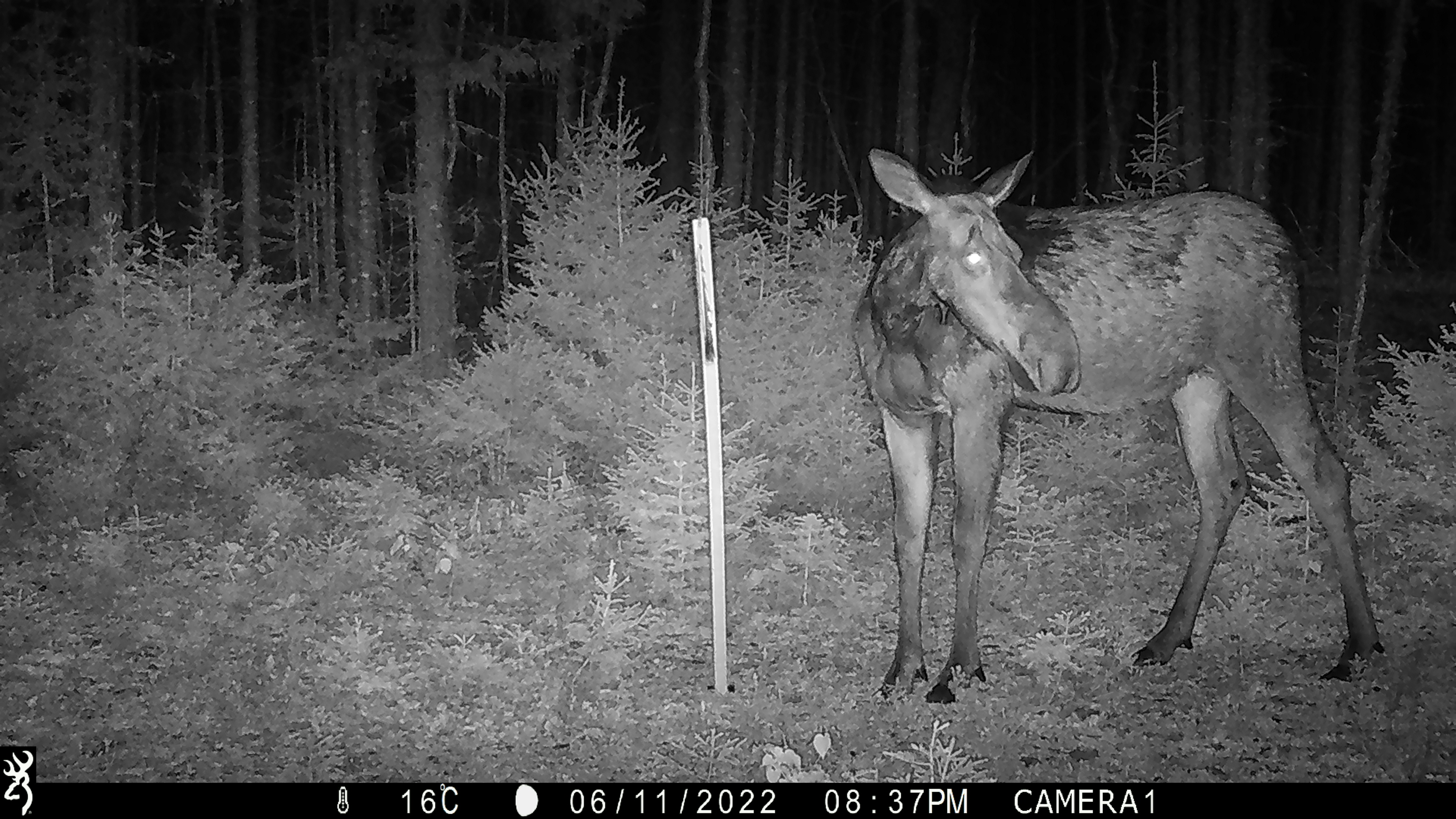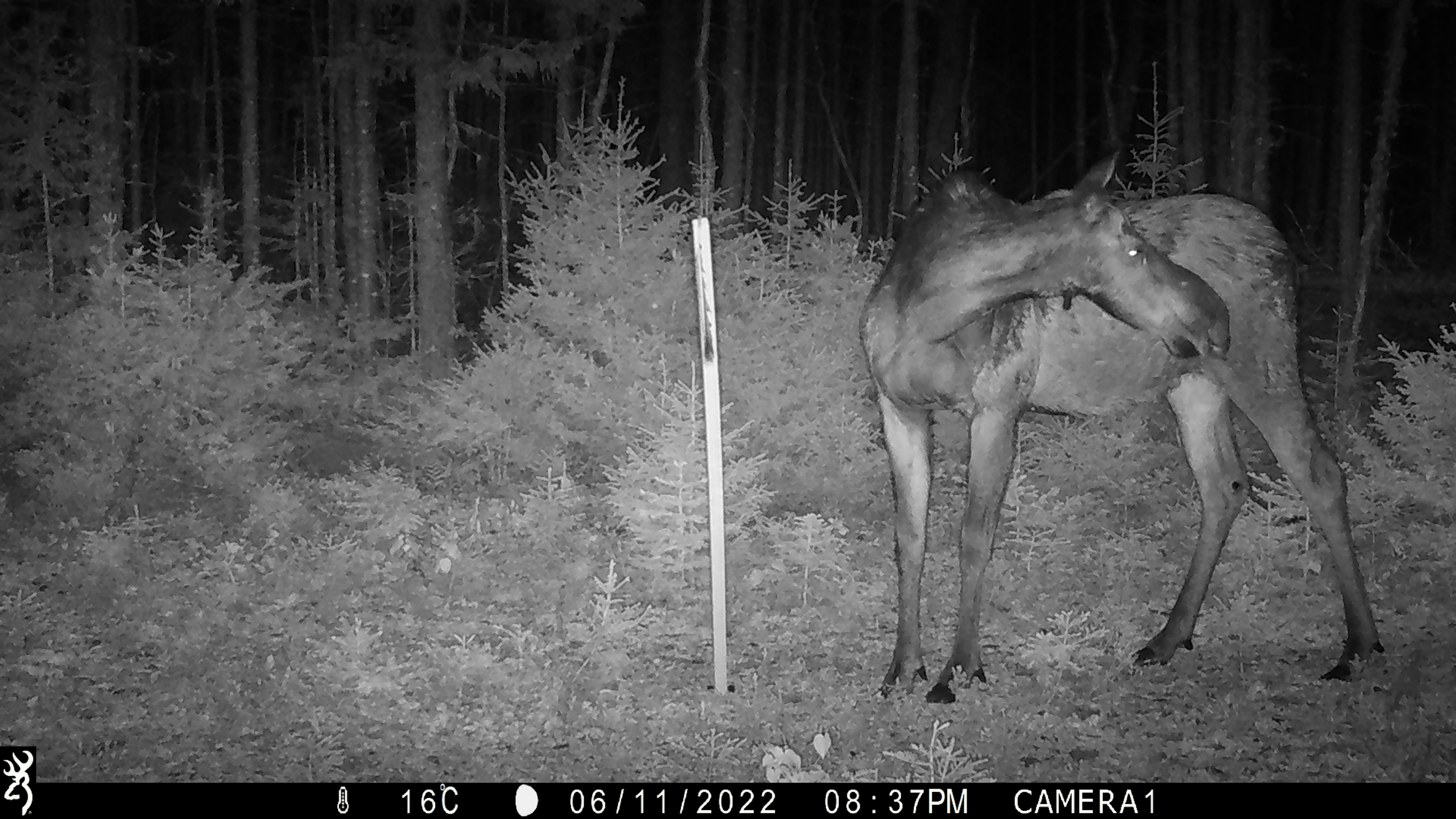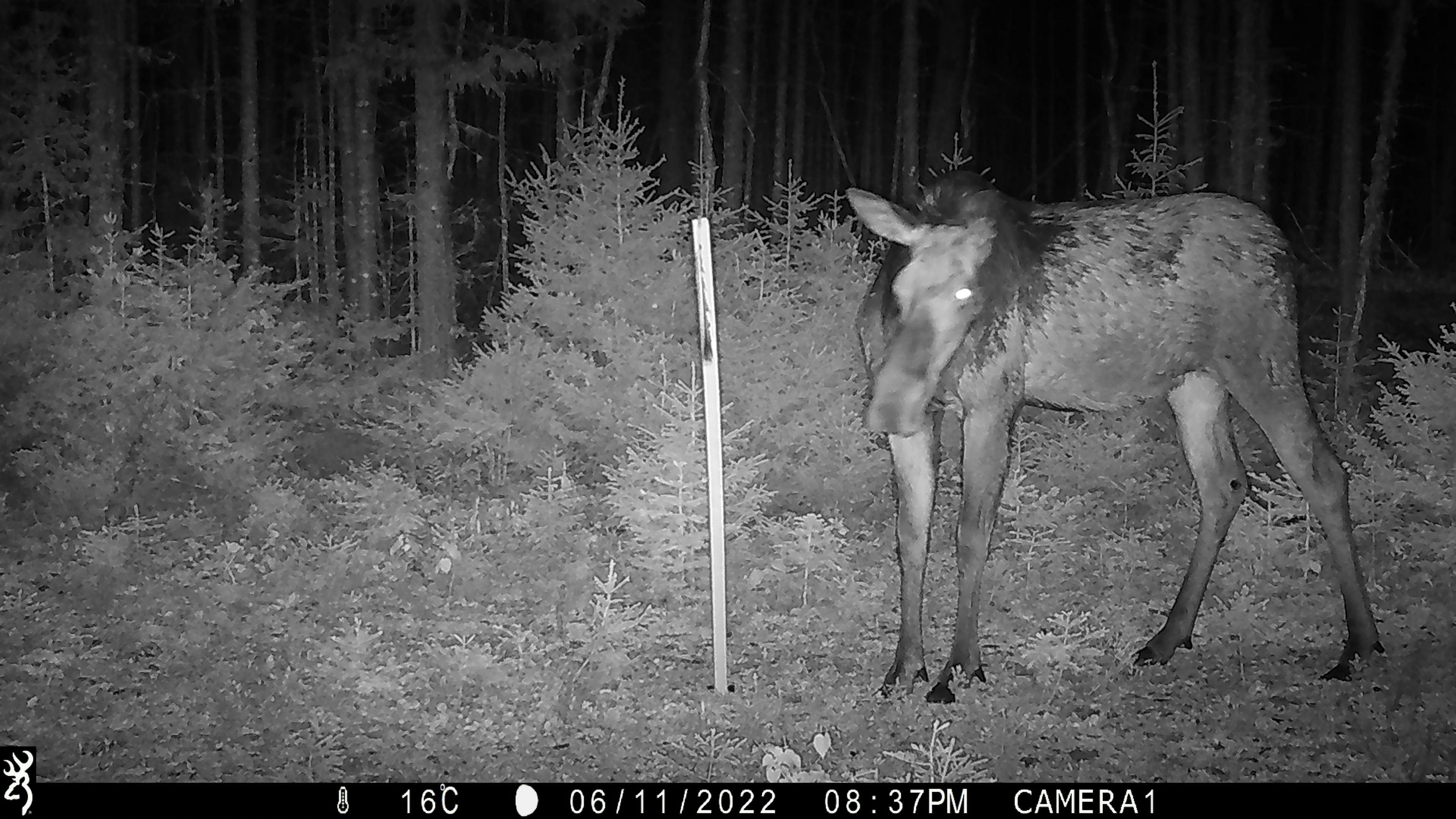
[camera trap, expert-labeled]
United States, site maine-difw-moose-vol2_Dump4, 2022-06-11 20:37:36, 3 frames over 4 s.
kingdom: Animalia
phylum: Chordata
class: Mammalia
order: Artiodactyla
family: Cervidae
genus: Alces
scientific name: Alces alces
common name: moose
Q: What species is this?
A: Moose (Alces alces).